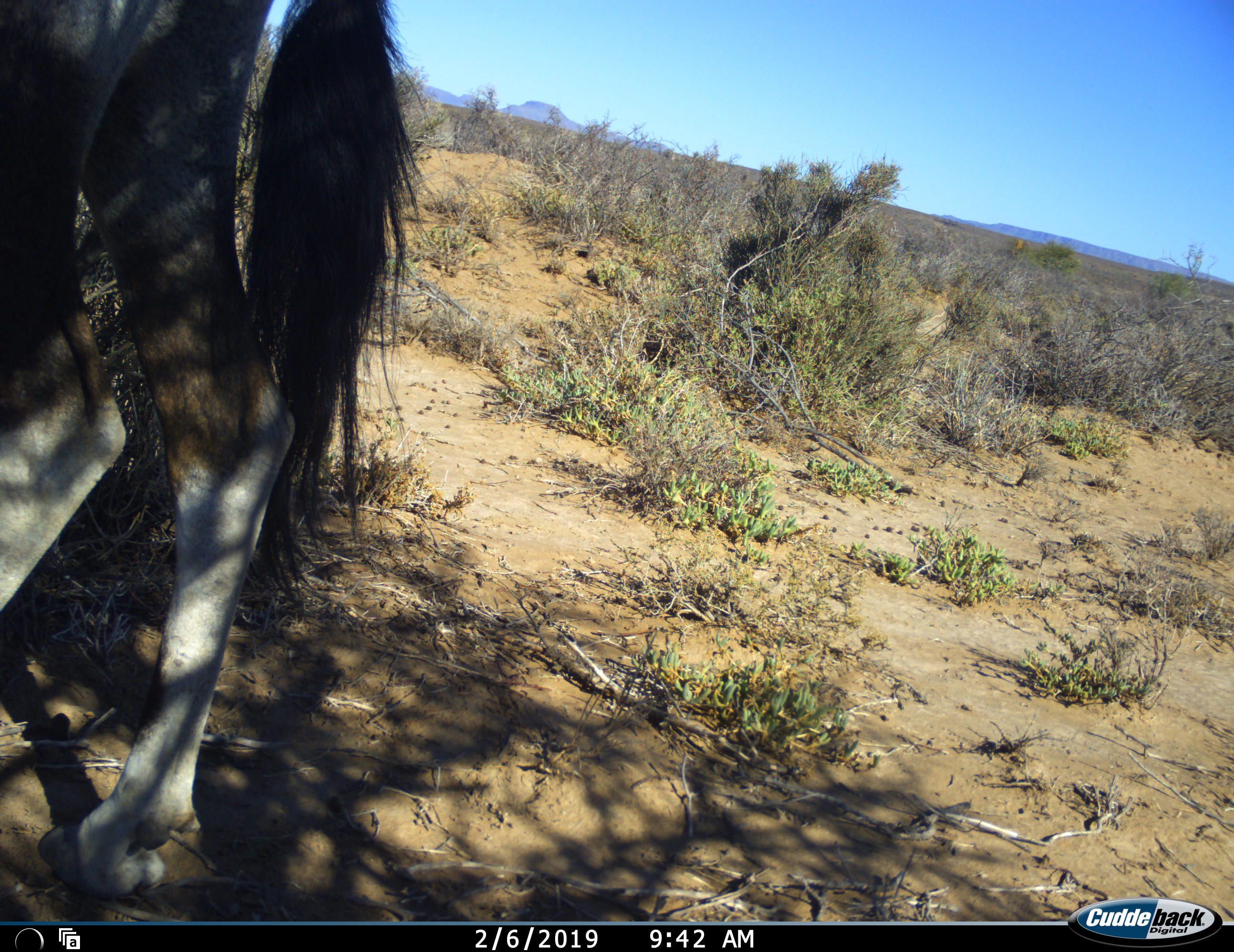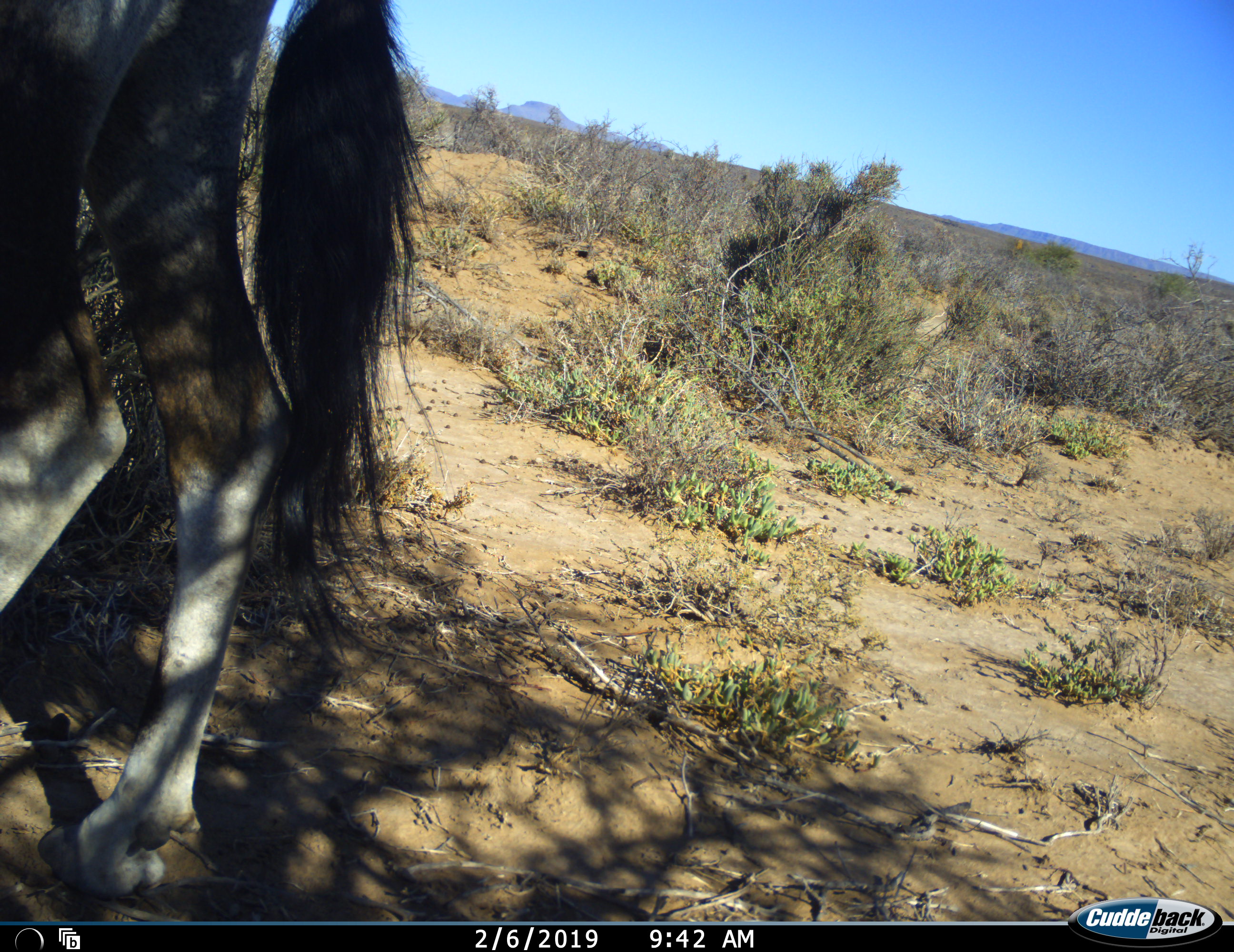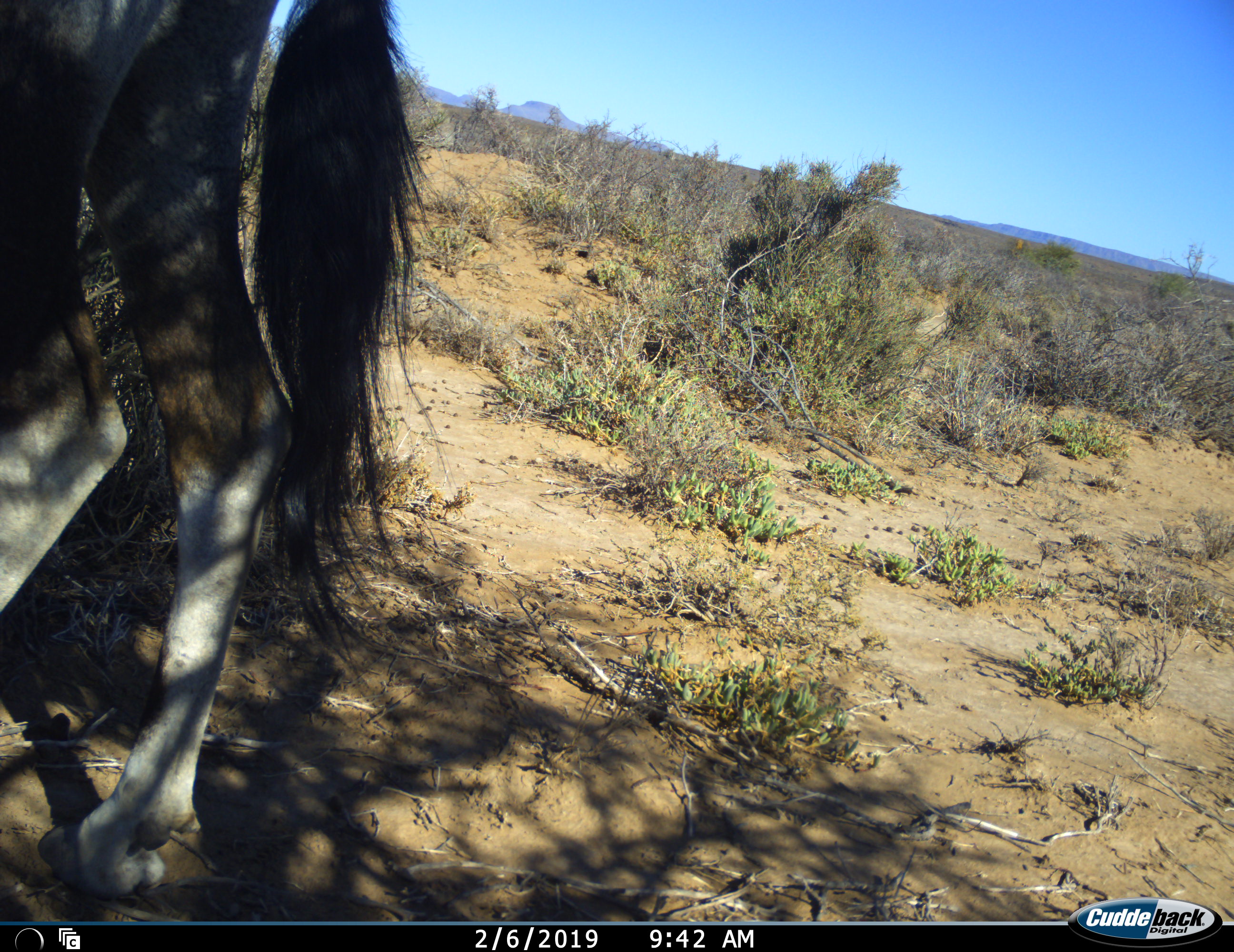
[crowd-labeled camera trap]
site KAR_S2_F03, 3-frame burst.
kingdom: Animalia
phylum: Chordata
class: Mammalia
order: Artiodactyla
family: Bovidae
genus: Oryx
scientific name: Oryx gazella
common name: gemsbok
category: oryx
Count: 1.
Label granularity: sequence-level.